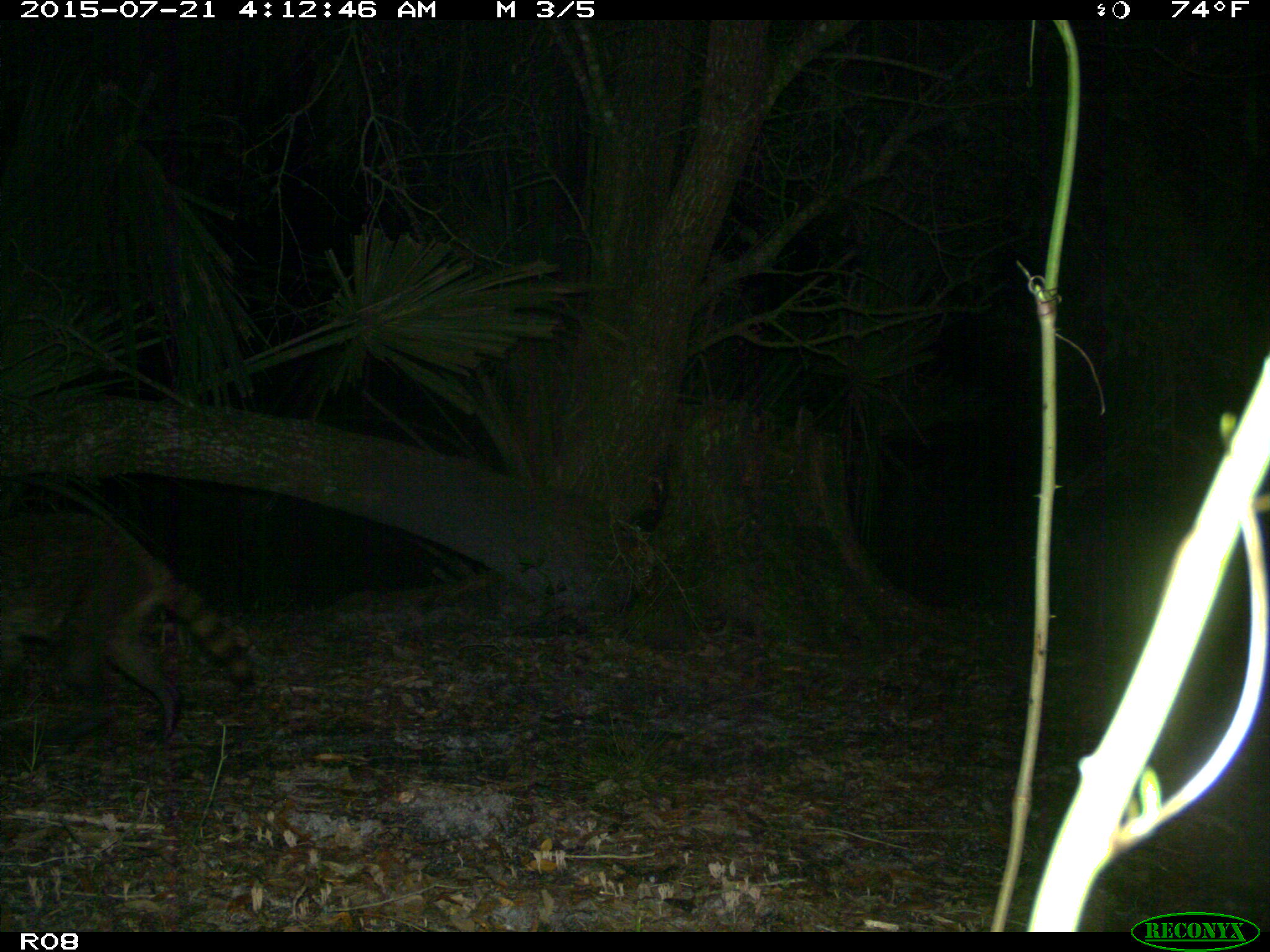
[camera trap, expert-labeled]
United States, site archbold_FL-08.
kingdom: Animalia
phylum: Chordata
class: Mammalia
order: Carnivora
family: Procyonidae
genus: Procyon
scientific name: Procyon lotor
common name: common raccoon